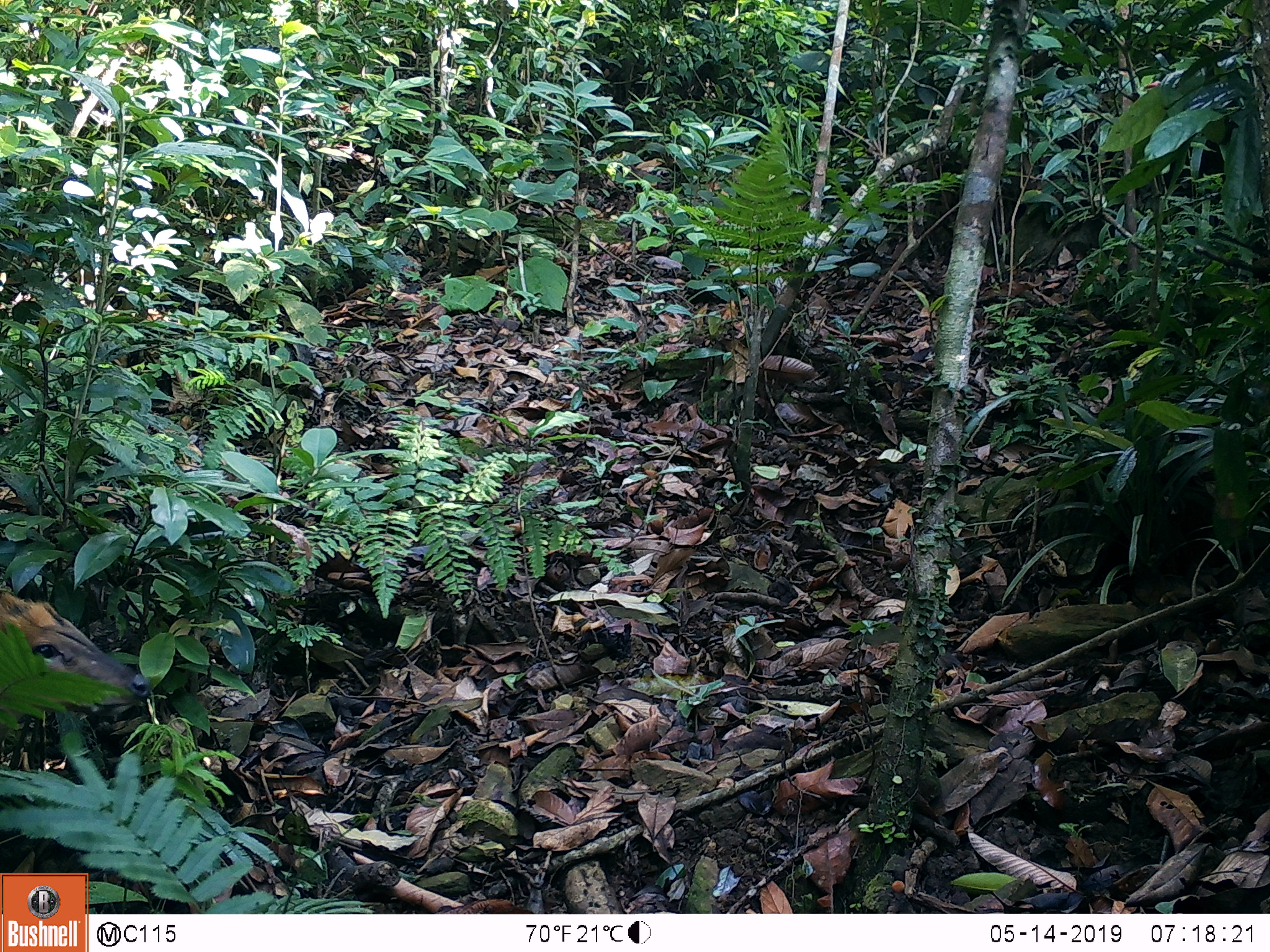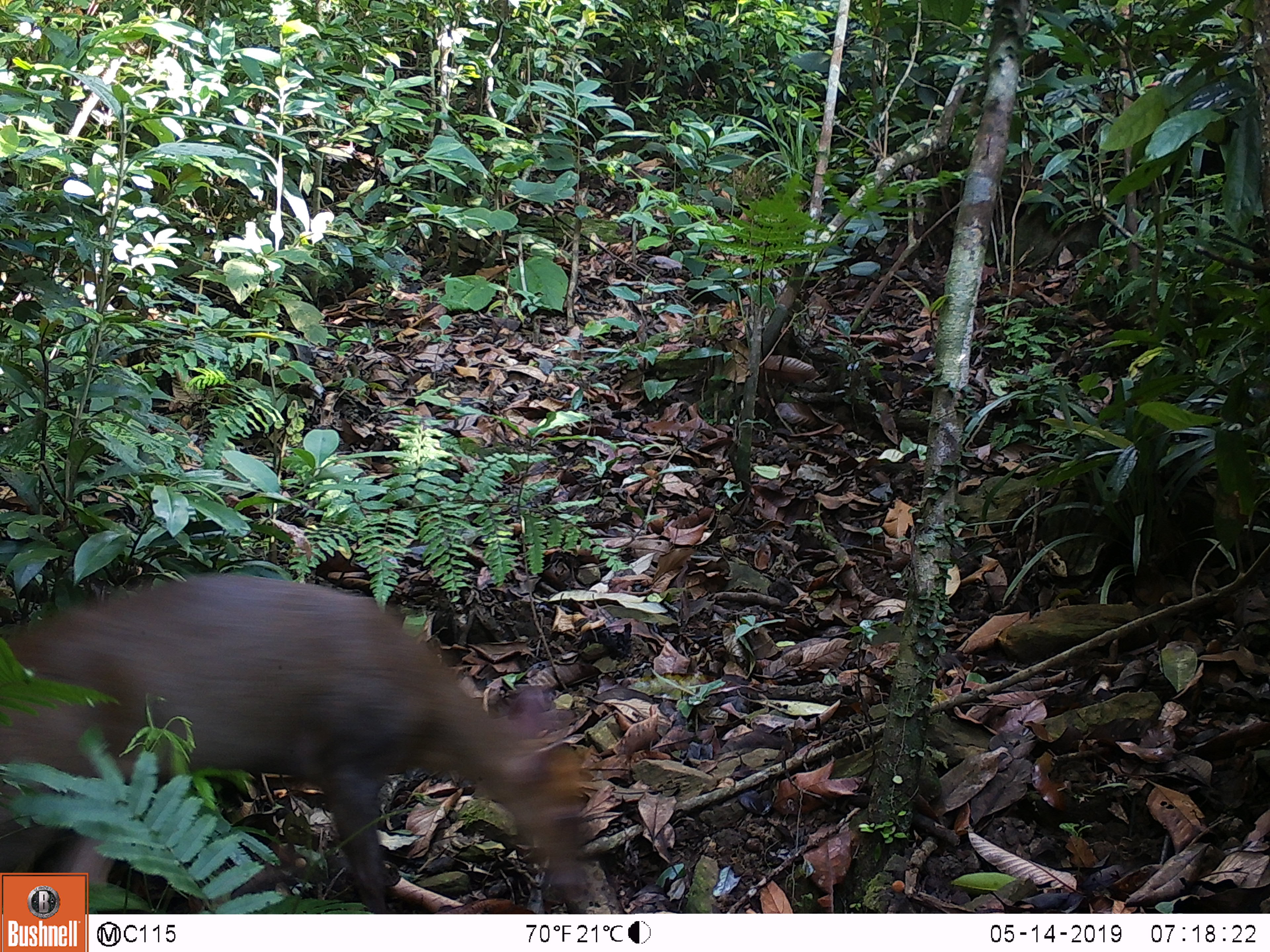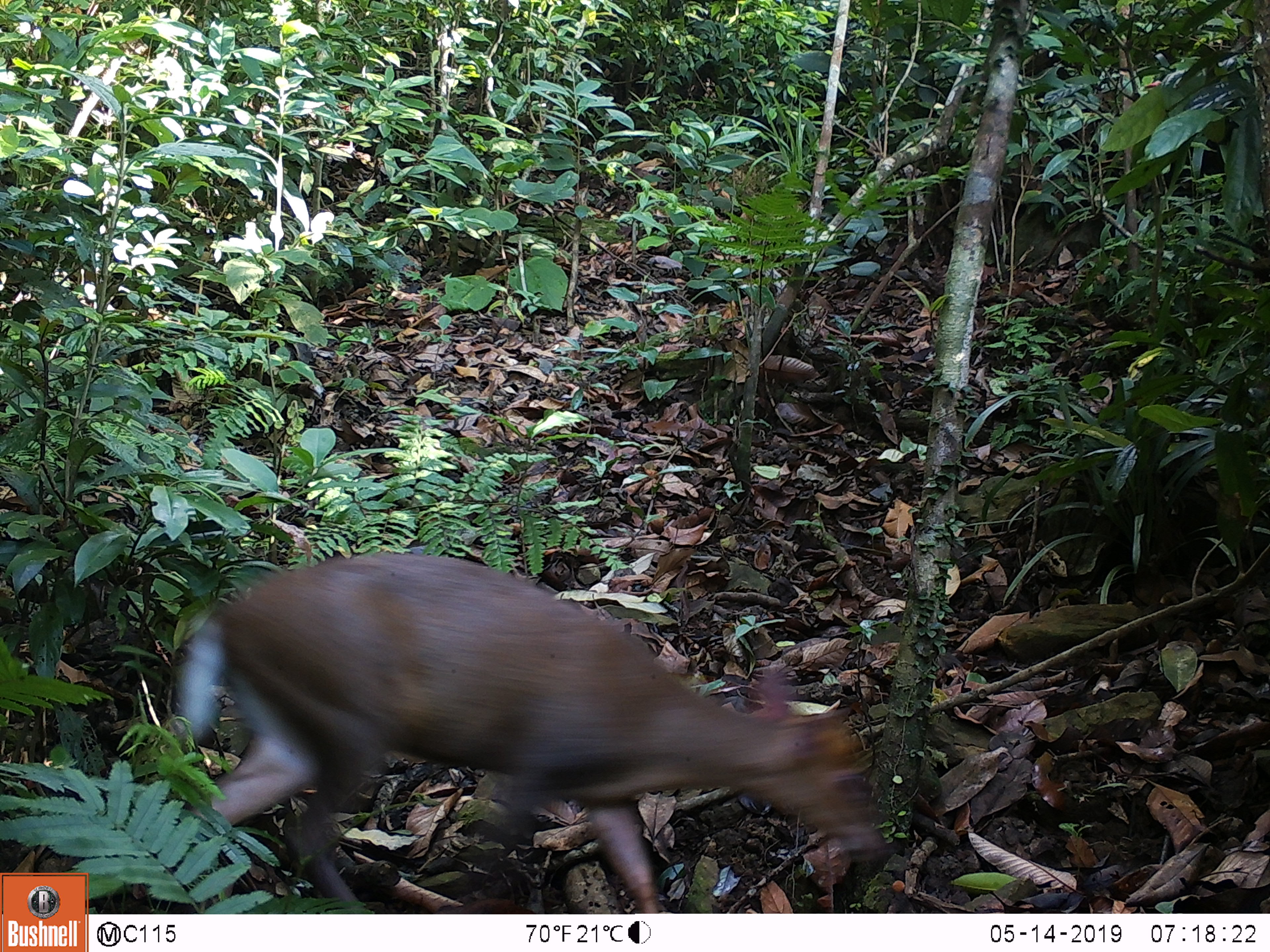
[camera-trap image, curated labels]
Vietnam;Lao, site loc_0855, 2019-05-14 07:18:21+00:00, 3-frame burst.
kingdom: Animalia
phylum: Chordata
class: Mammalia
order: Artiodactyla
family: Cervidae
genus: Muntiacus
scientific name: Muntiacus rooseveltorum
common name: roosevelt's muntjac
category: roosevelts muntjac group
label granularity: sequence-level